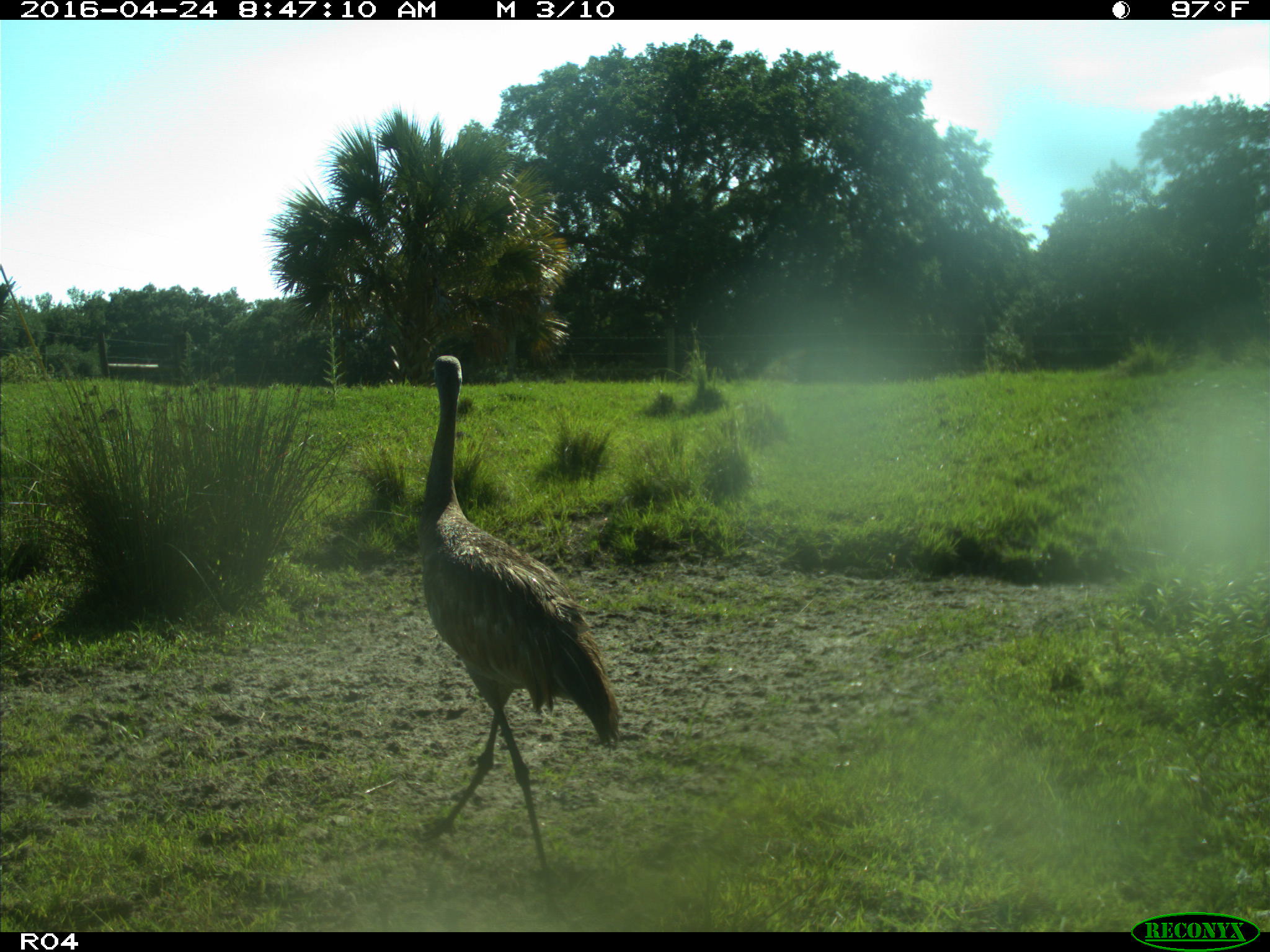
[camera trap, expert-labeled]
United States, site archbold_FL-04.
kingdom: Animalia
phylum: Chordata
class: Aves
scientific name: Aves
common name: birds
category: unidentified bird